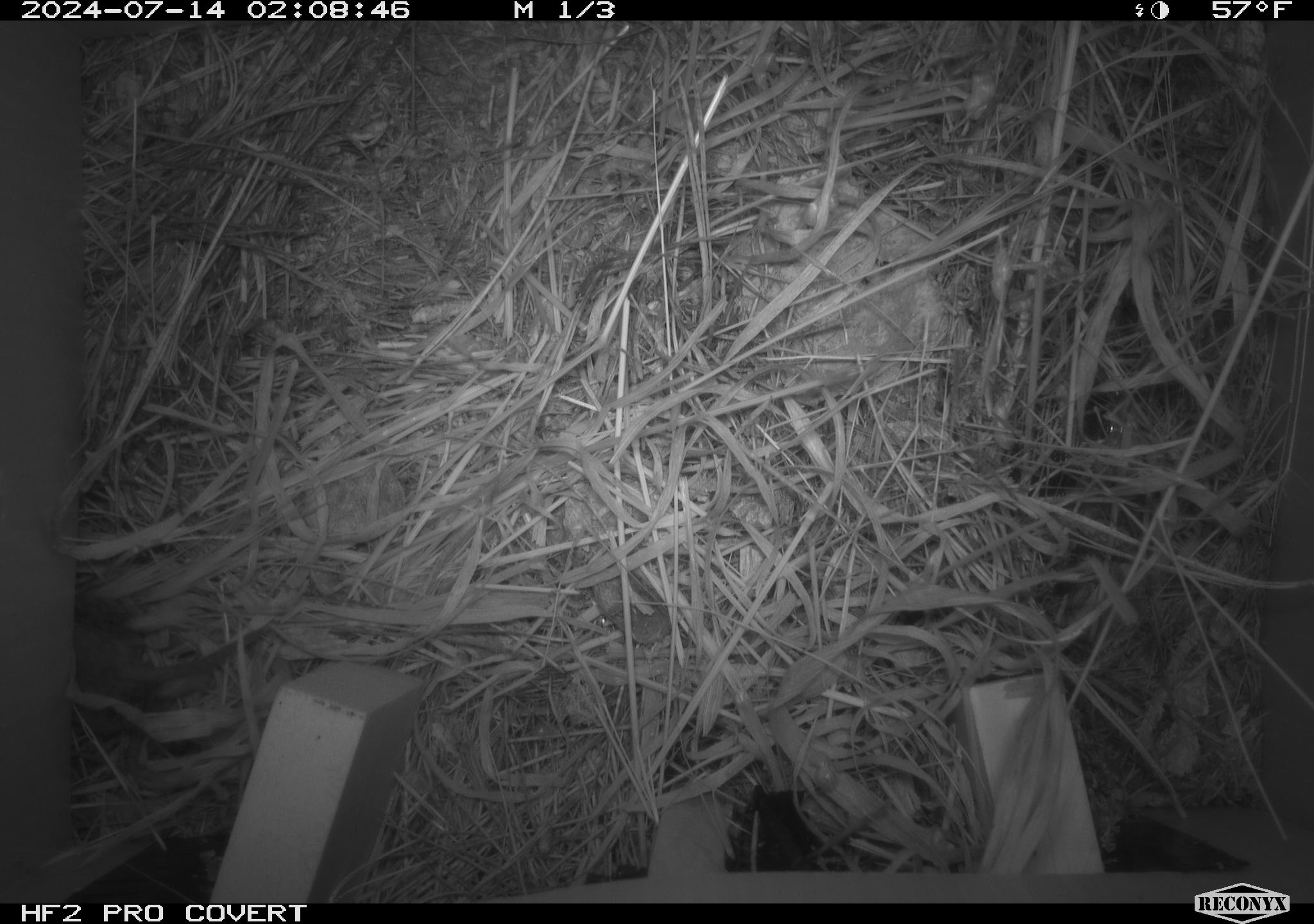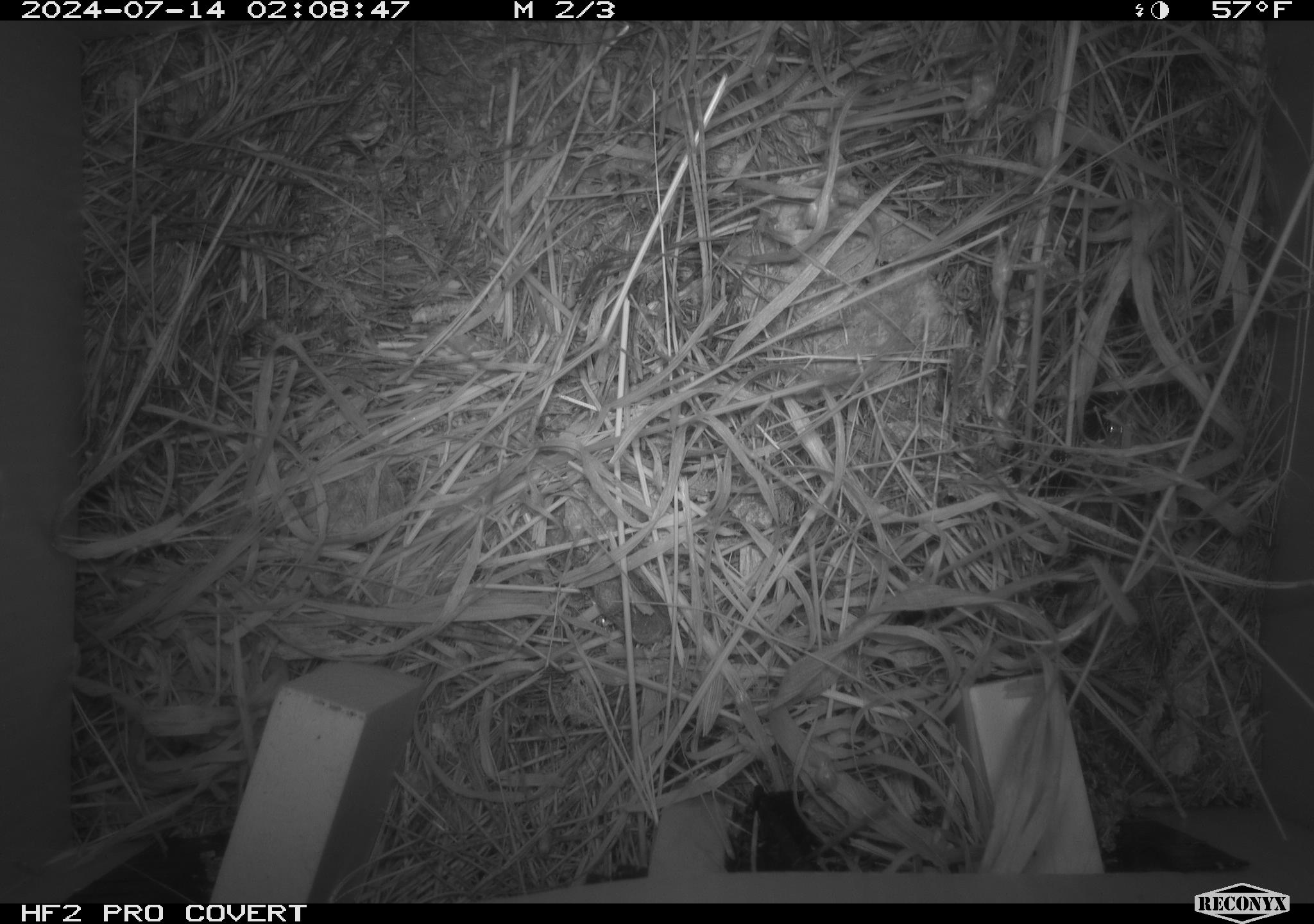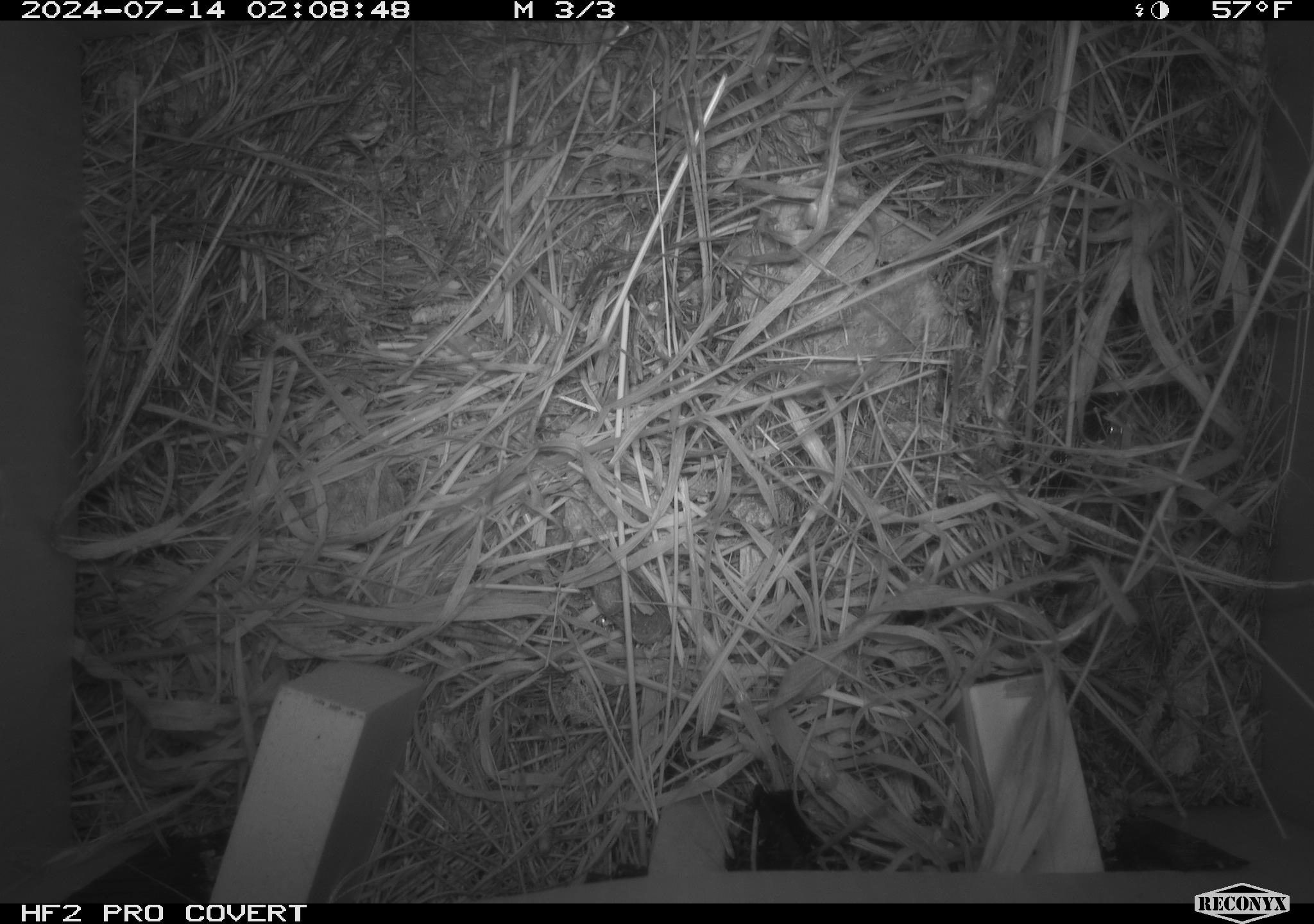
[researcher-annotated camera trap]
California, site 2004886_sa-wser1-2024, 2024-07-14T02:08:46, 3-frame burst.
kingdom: Animalia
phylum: Chordata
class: Mammalia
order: Rodentia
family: Cricetidae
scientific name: Arvicolinae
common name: voles, lemmings, and muskrats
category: arvicolinae subfamily